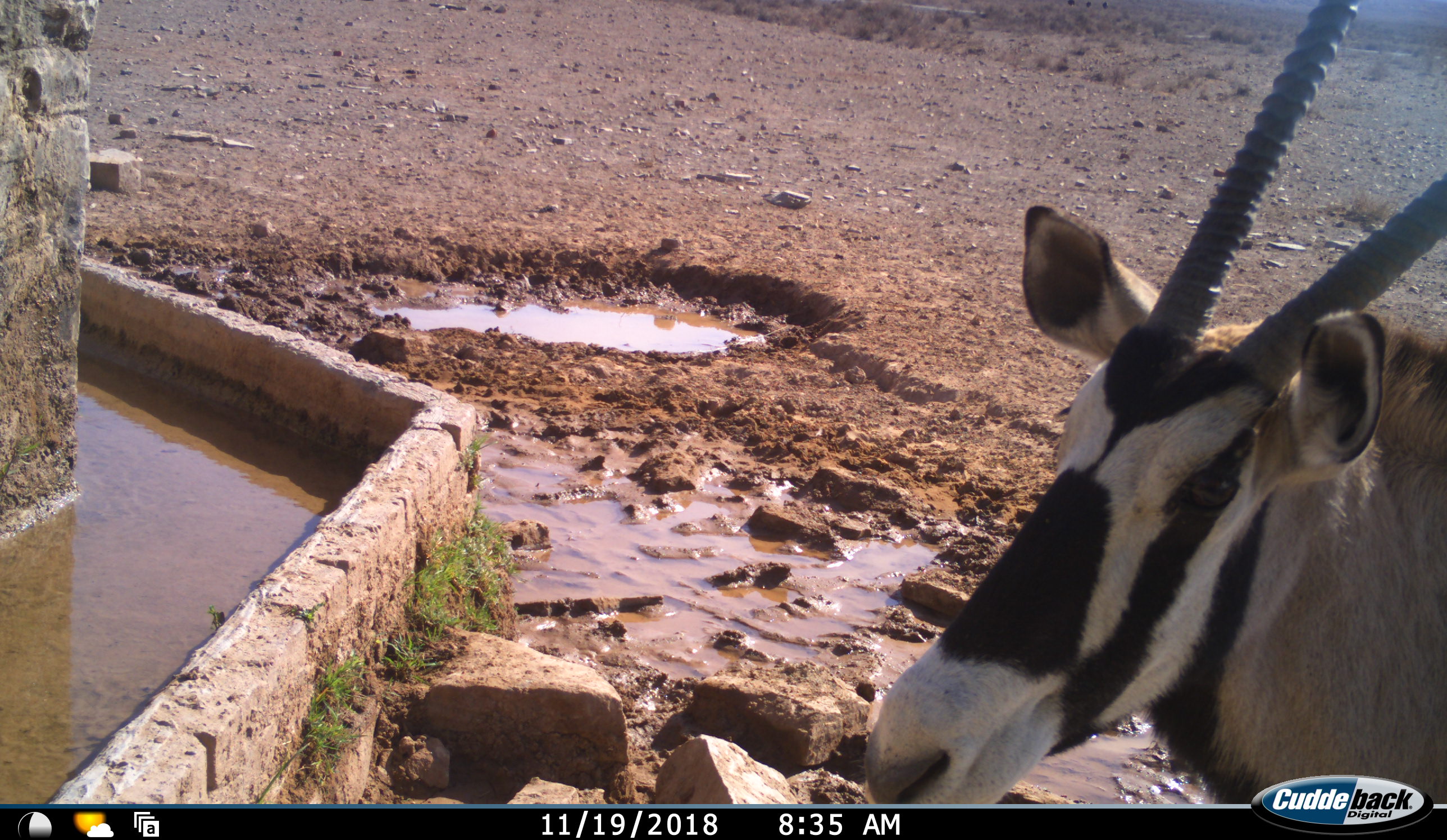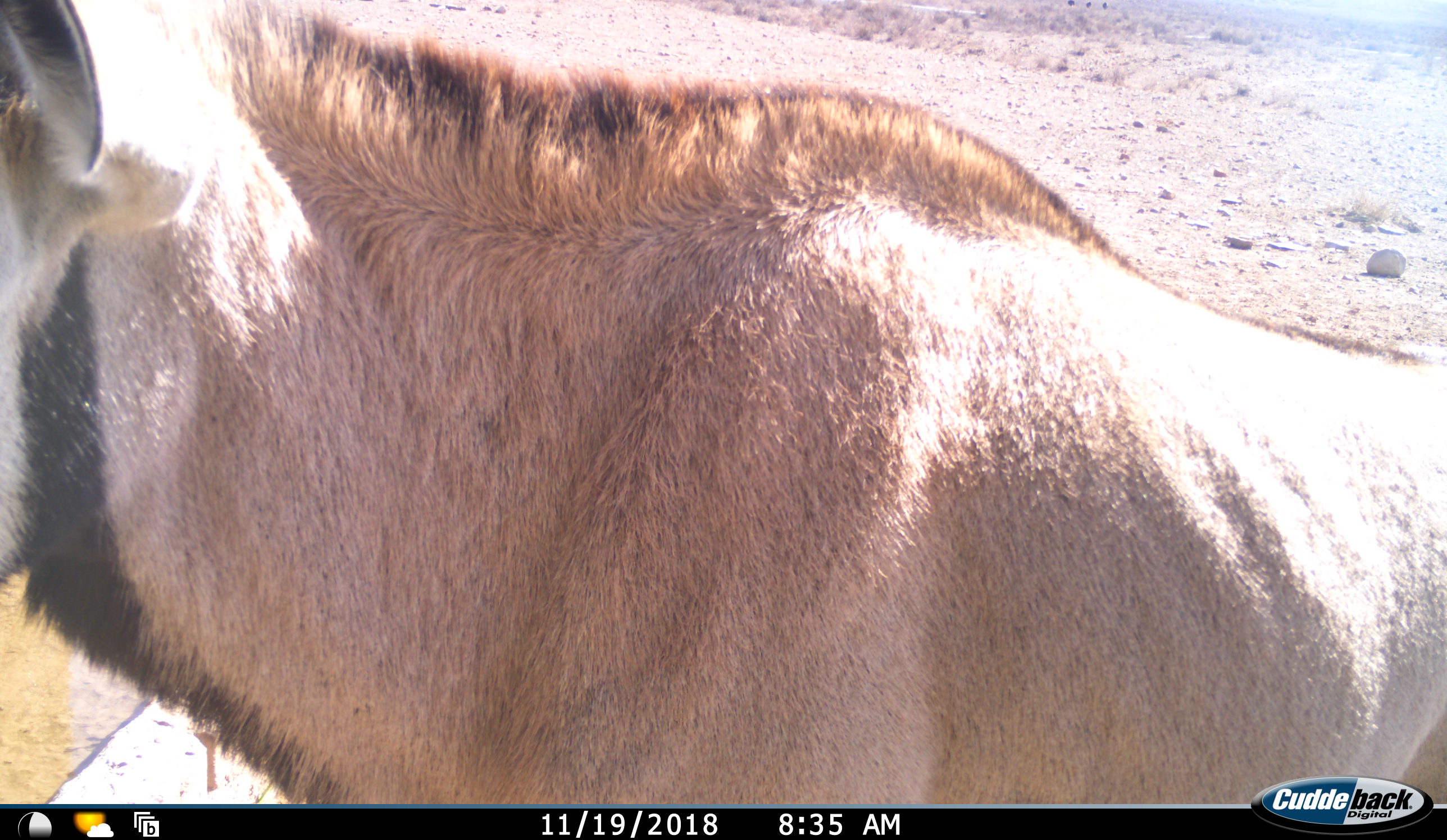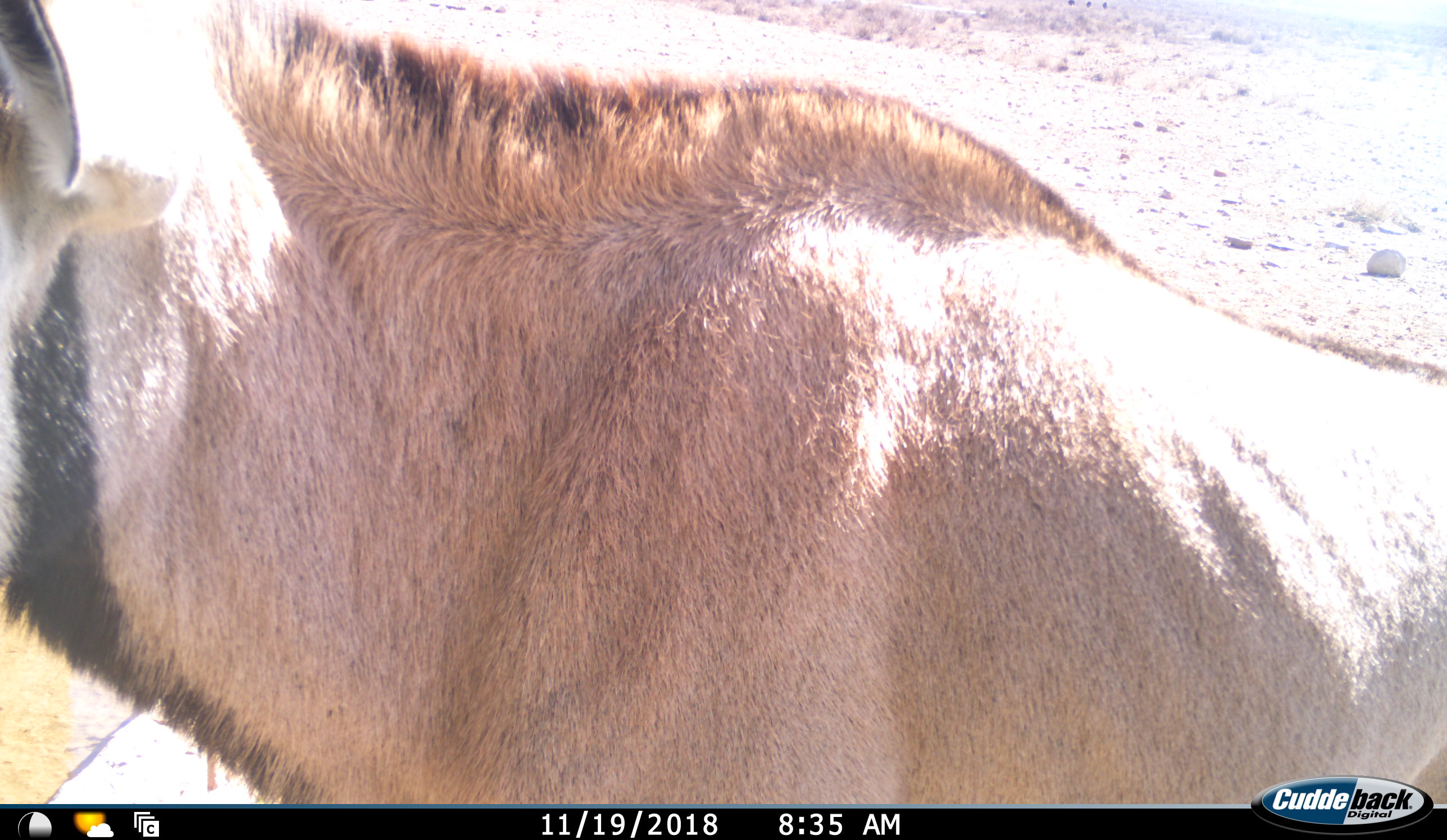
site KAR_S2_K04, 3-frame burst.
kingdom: Animalia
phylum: Chordata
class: Mammalia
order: Artiodactyla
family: Bovidae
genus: Oryx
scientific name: Oryx gazella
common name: gemsbok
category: oryx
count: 1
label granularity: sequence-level